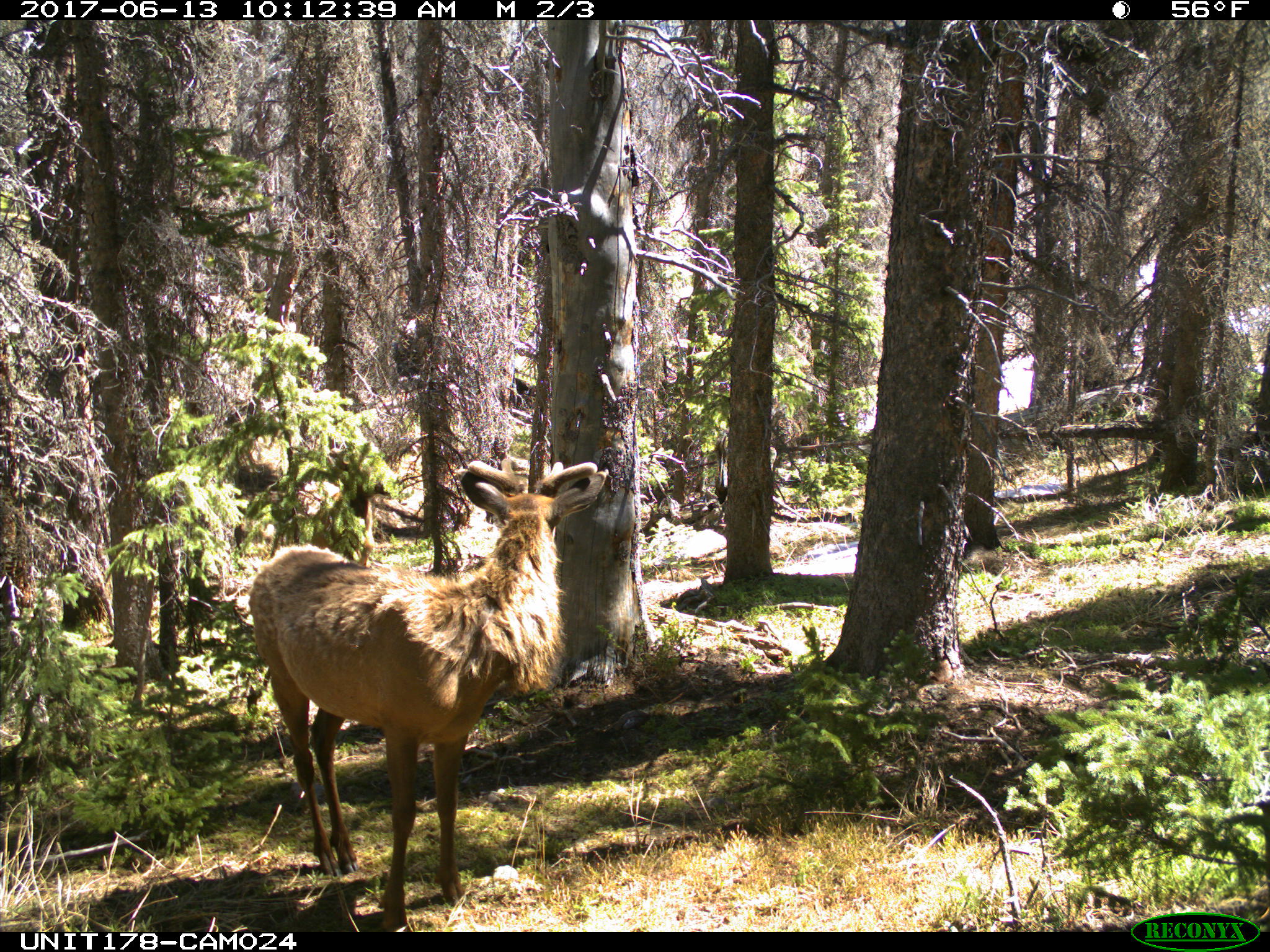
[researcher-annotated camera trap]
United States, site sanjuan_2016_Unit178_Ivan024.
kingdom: Animalia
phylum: Chordata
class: Mammalia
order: Artiodactyla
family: Cervidae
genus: Cervus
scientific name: Cervus elaphus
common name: red deer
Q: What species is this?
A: Cervus elaphus (red deer).